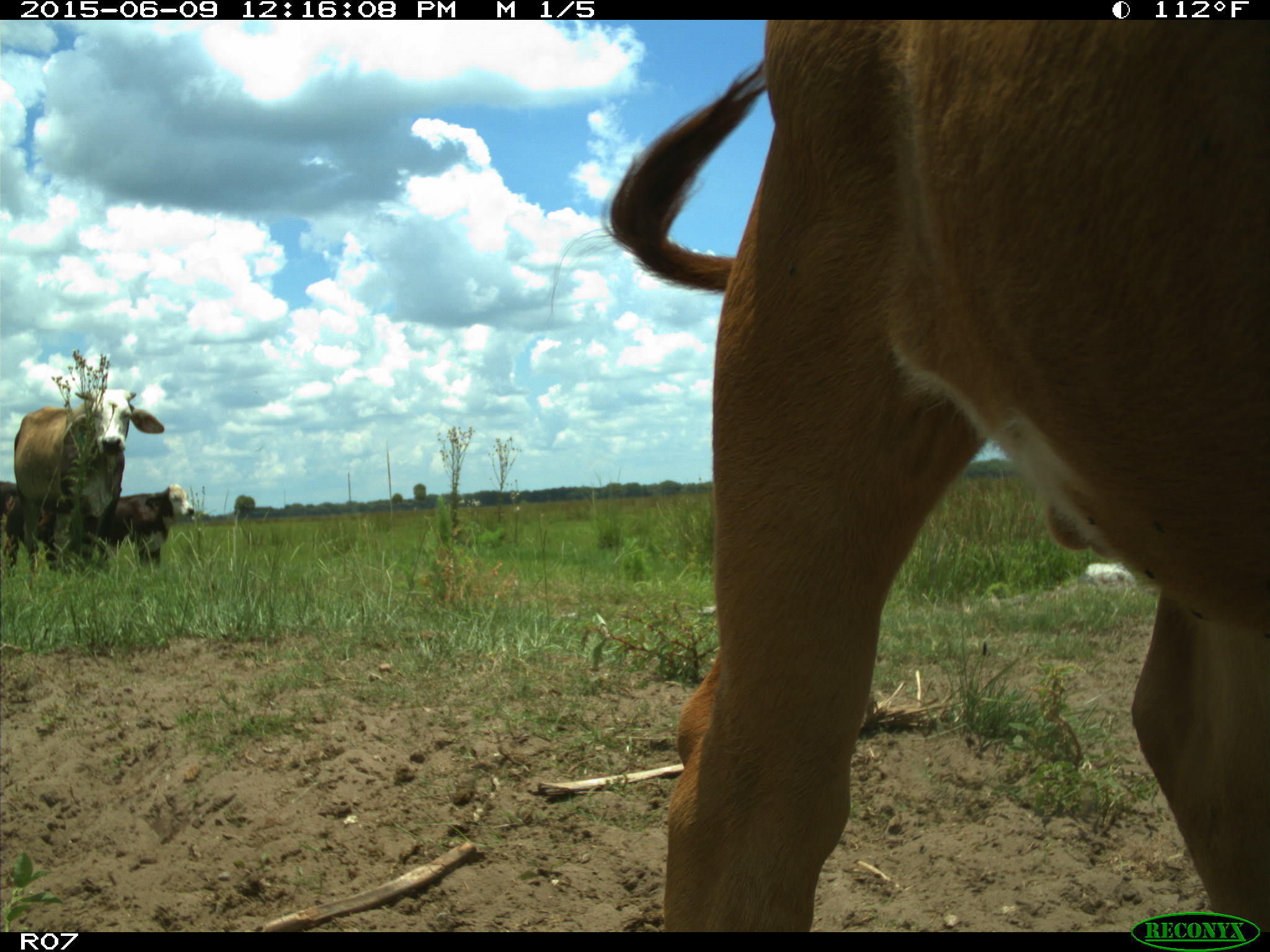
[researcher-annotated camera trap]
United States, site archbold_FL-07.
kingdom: Animalia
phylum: Chordata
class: Mammalia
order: Artiodactyla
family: Bovidae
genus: Bos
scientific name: Bos taurus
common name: domestic cow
Bos taurus (domestic cow).